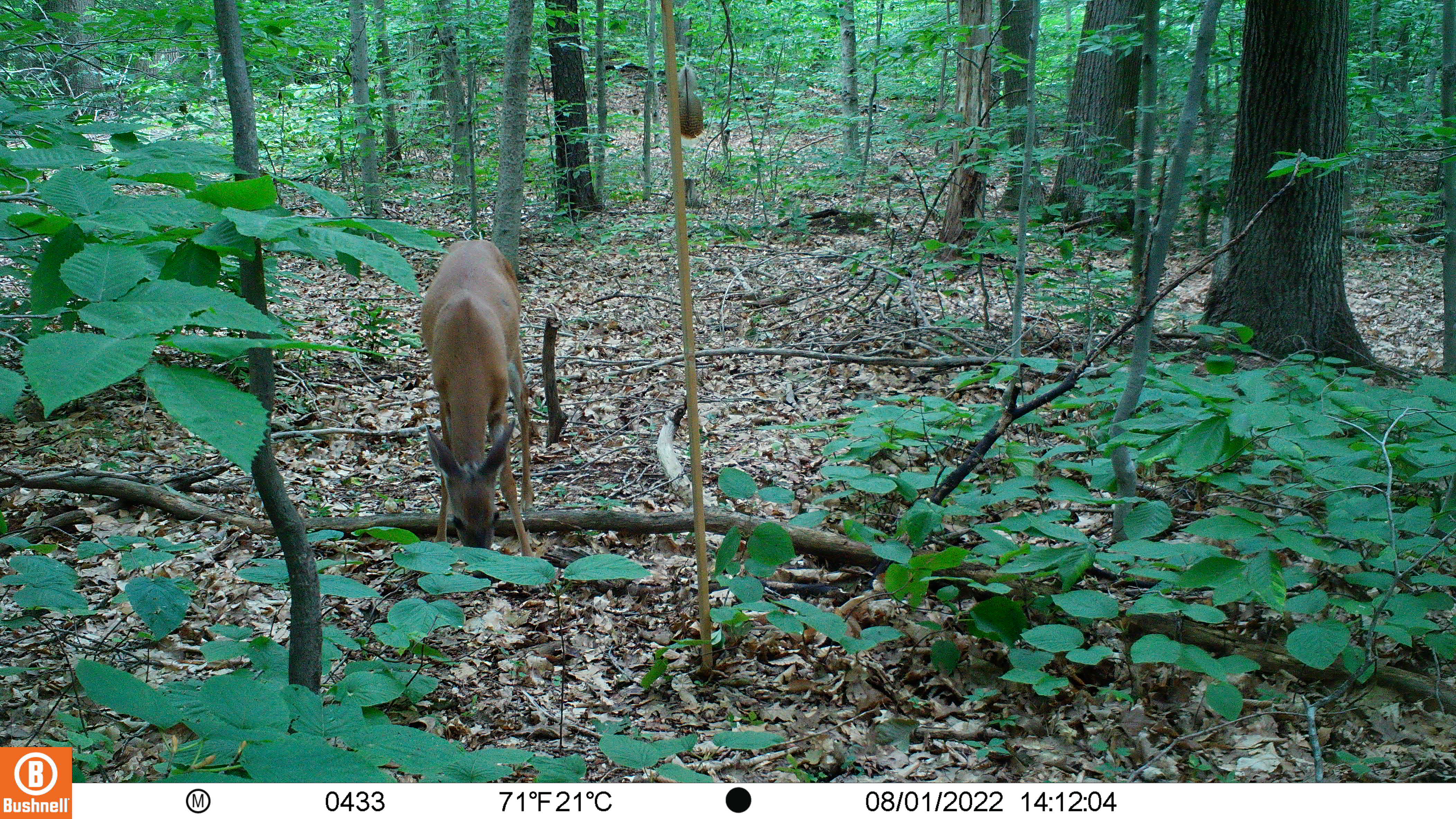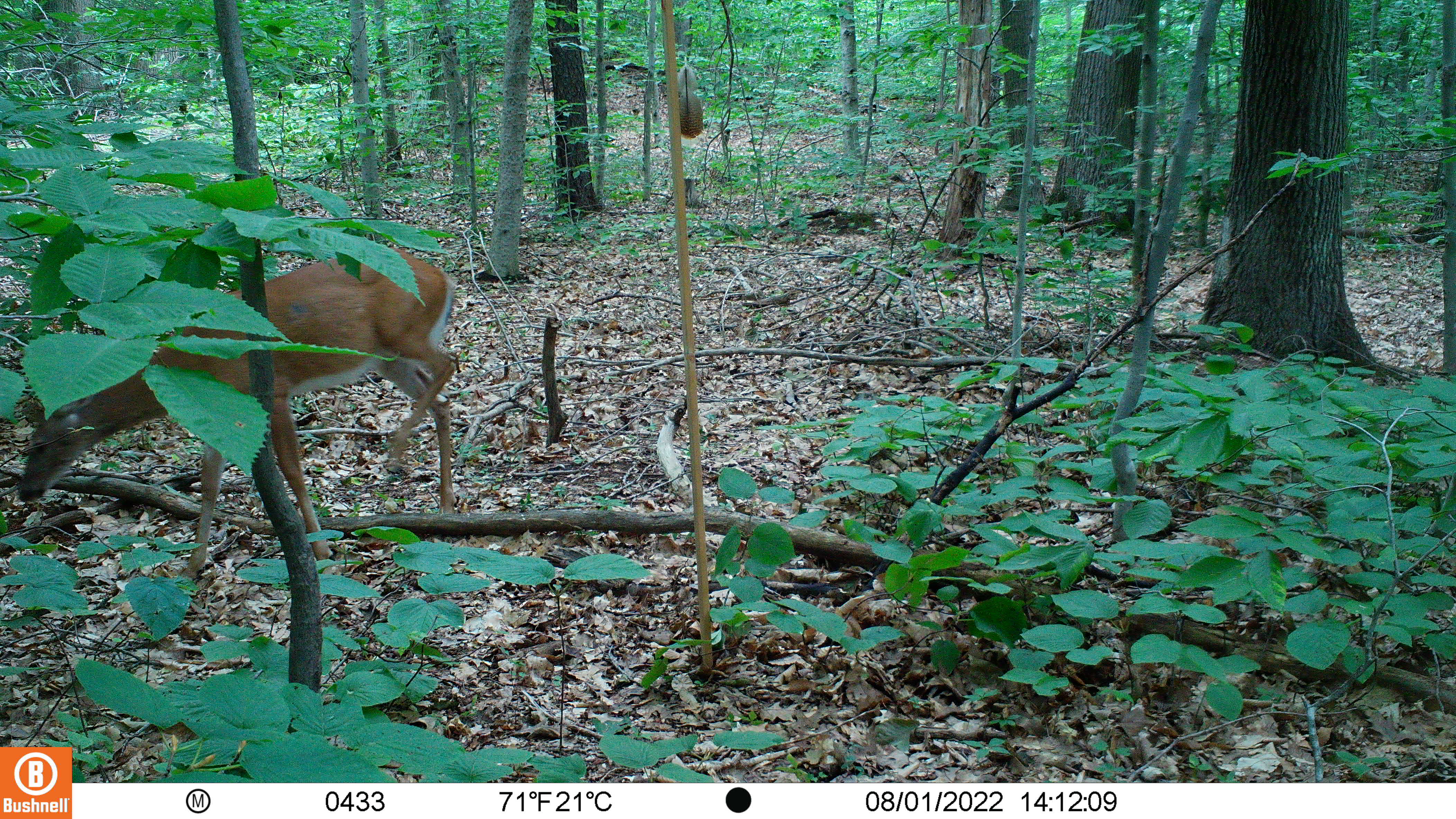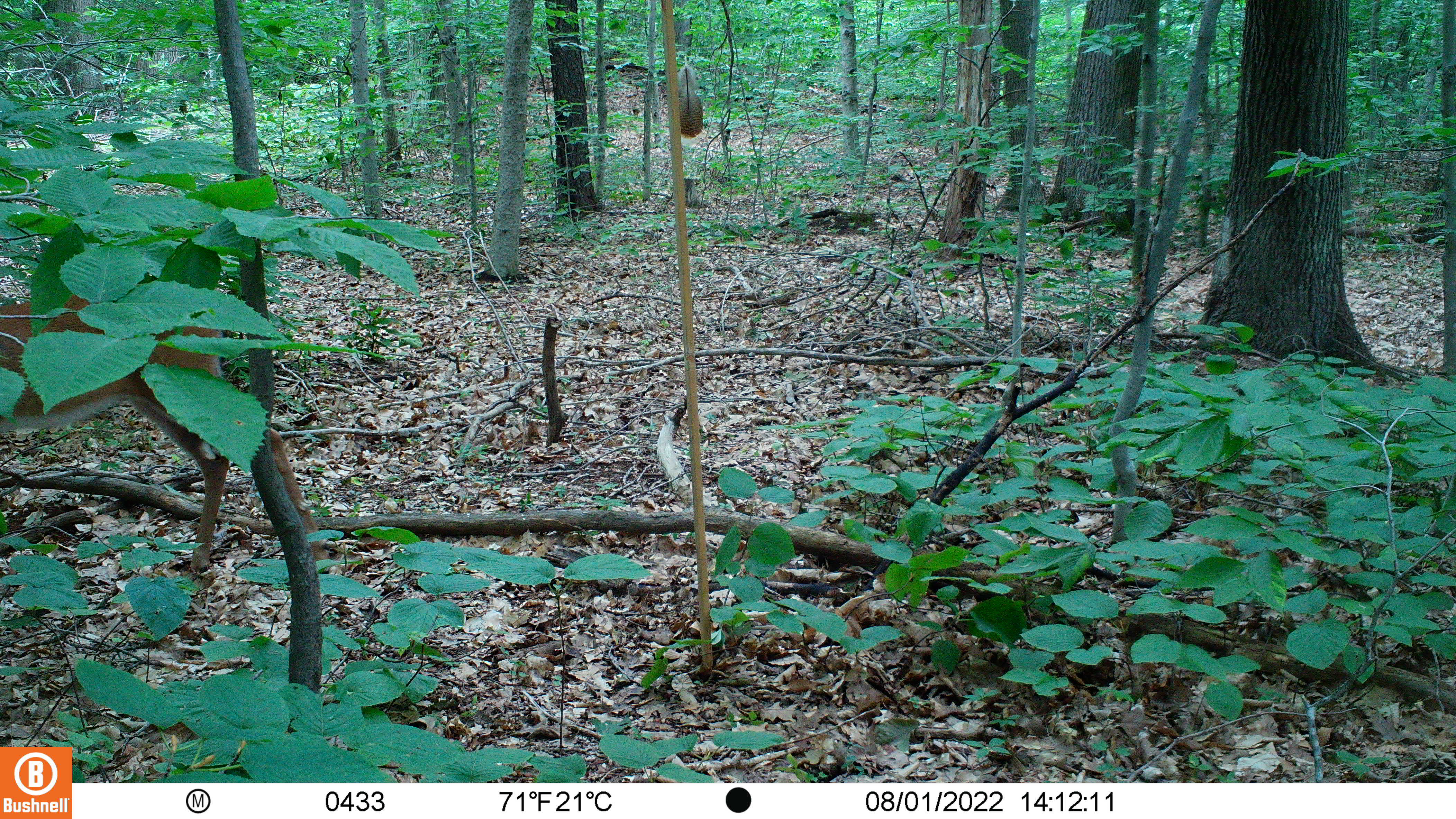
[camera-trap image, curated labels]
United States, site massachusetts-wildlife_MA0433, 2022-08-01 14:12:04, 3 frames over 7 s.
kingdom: Animalia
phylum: Chordata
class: Mammalia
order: Artiodactyla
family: Cervidae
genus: Odocoileus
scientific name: Odocoileus virginianus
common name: white-tailed deer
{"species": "white-tailed deer (Odocoileus virginianus)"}